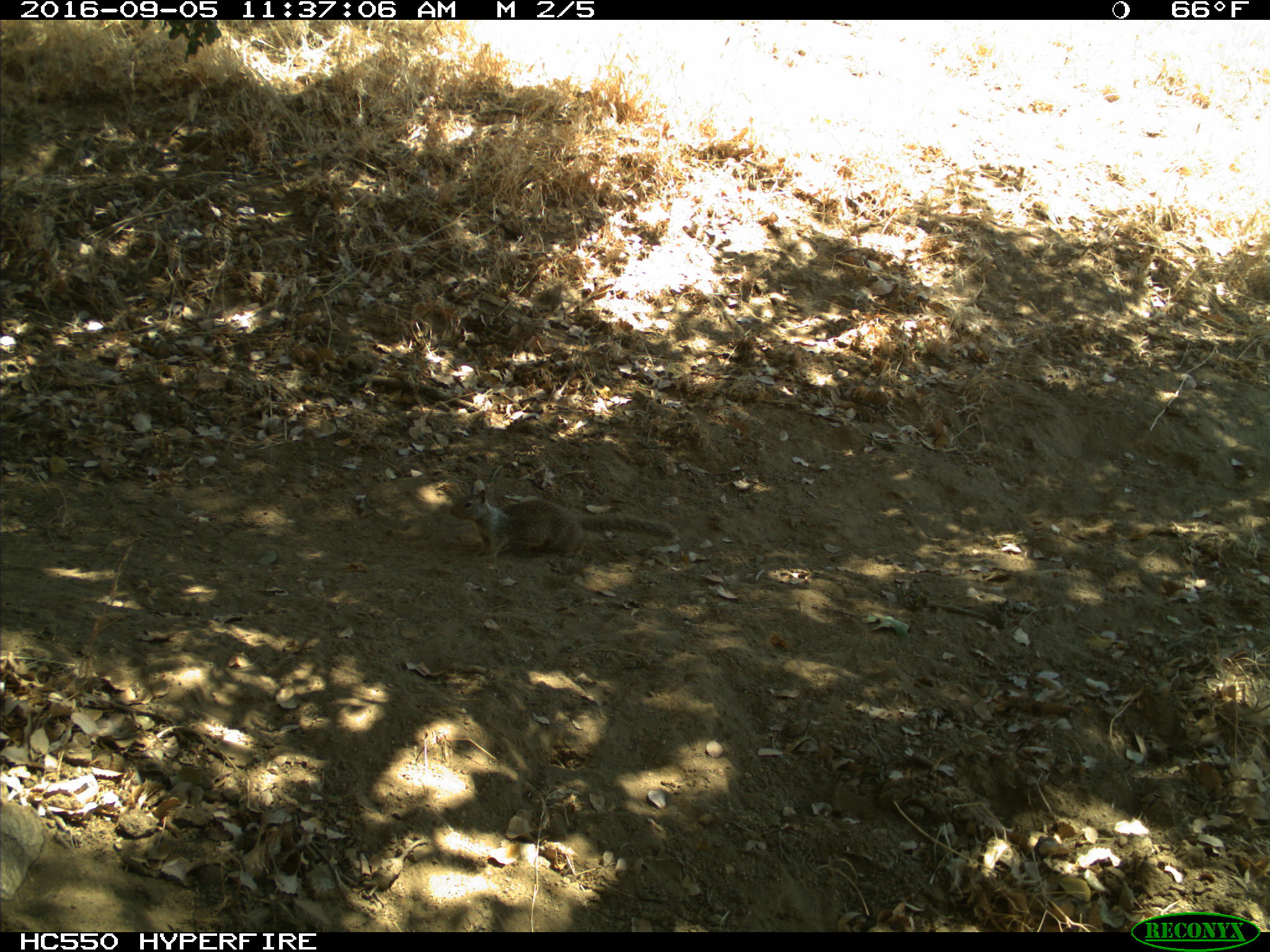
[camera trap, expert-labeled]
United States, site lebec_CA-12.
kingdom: Animalia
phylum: Chordata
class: Mammalia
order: Rodentia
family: Sciuridae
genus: Otospermophilus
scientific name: Otospermophilus beecheyi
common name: california ground squirrel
Otospermophilus beecheyi (california ground squirrel).